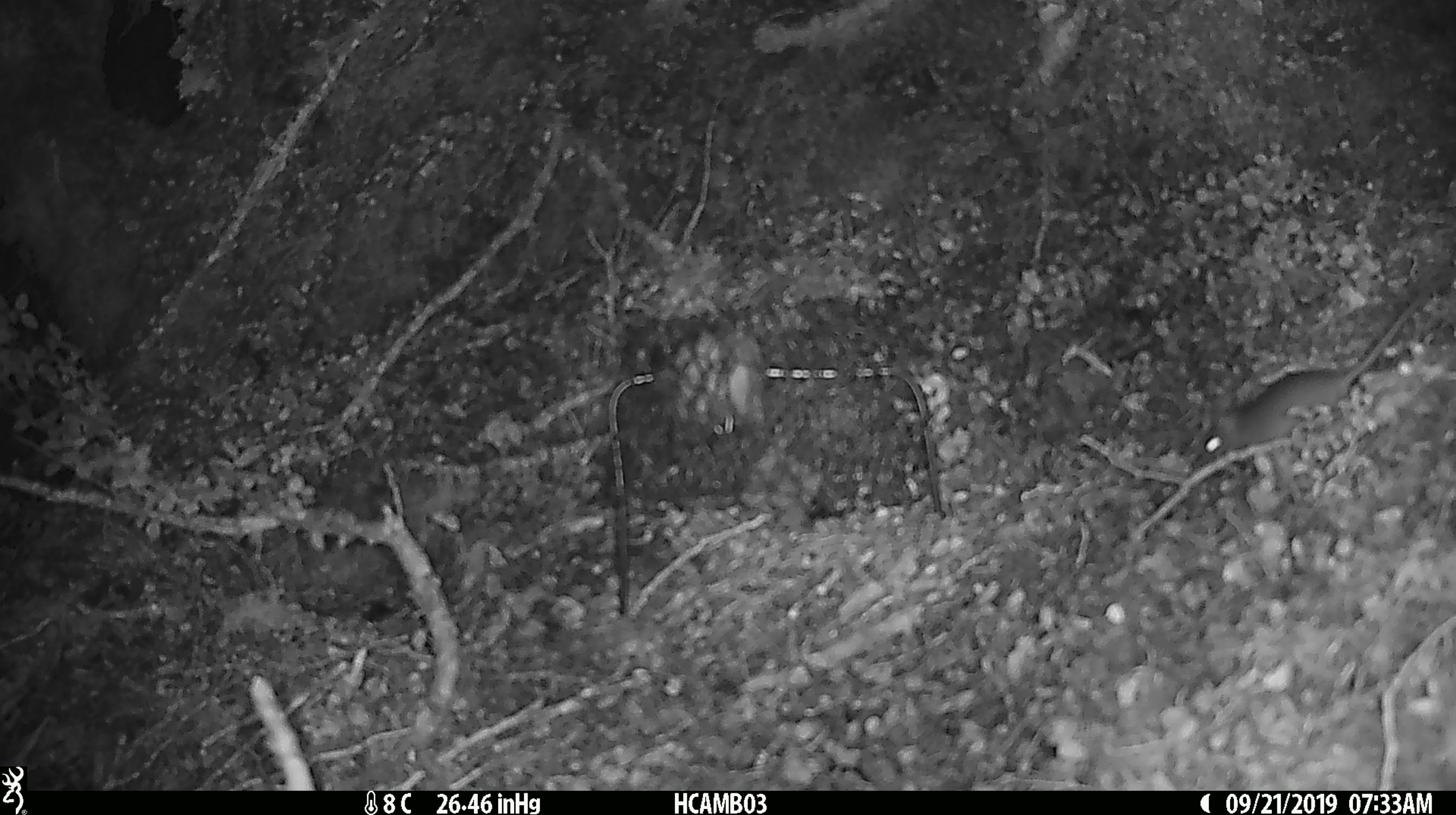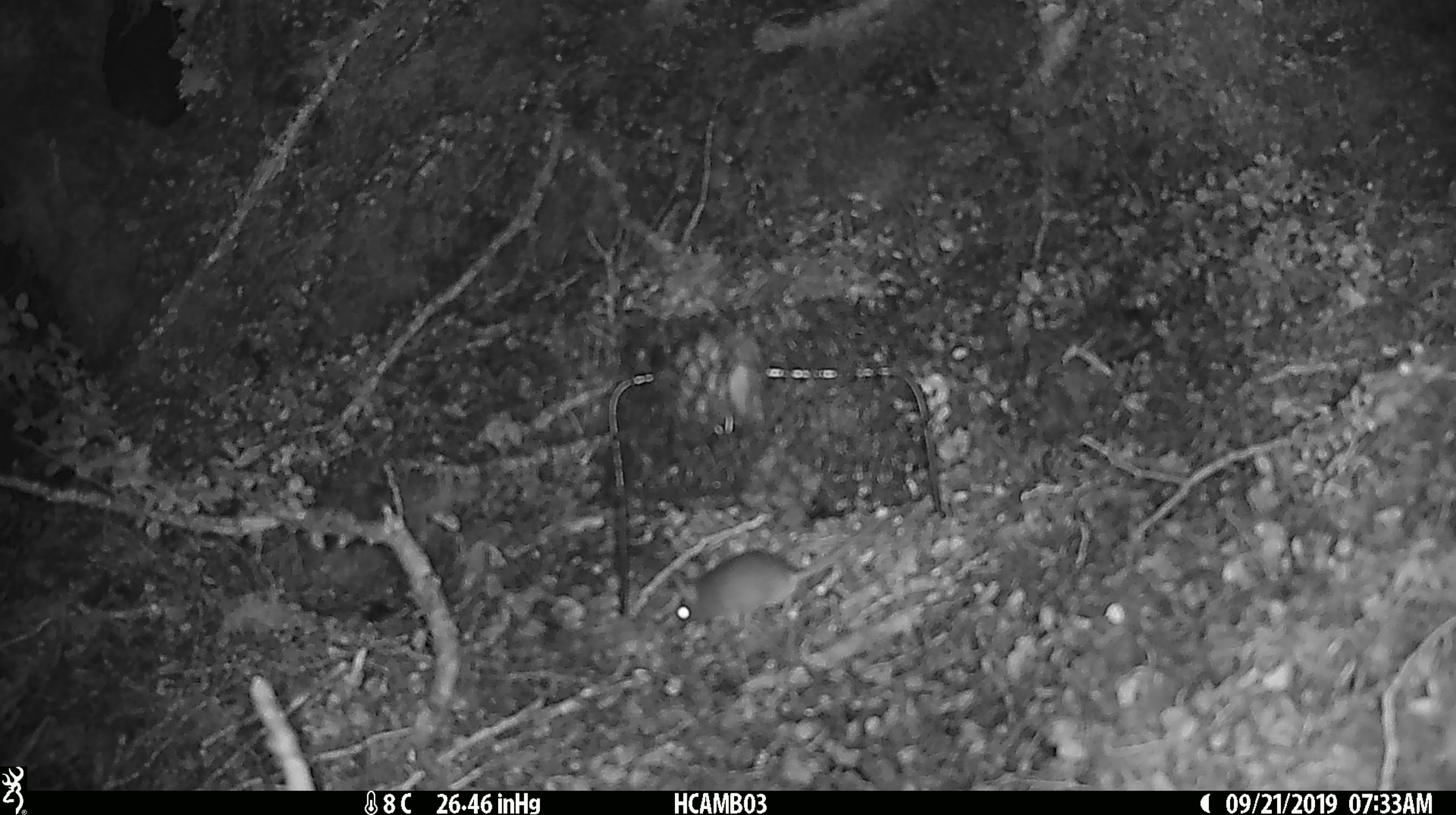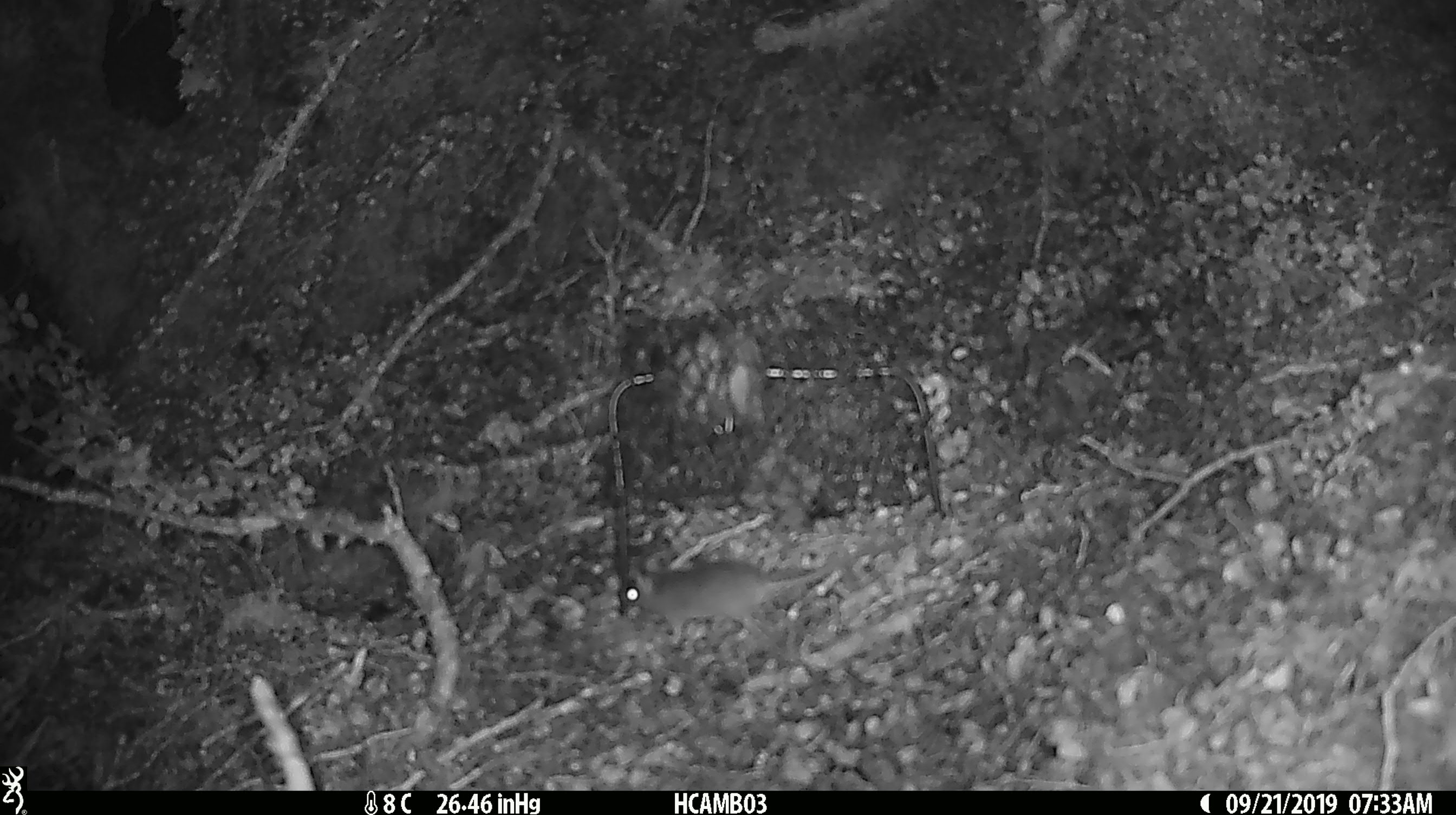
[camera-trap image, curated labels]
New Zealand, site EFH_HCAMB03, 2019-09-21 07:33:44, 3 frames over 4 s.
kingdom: Animalia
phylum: Chordata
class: Mammalia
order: Rodentia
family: Muridae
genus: Mus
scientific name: Mus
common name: mouse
Mouse (Mus).